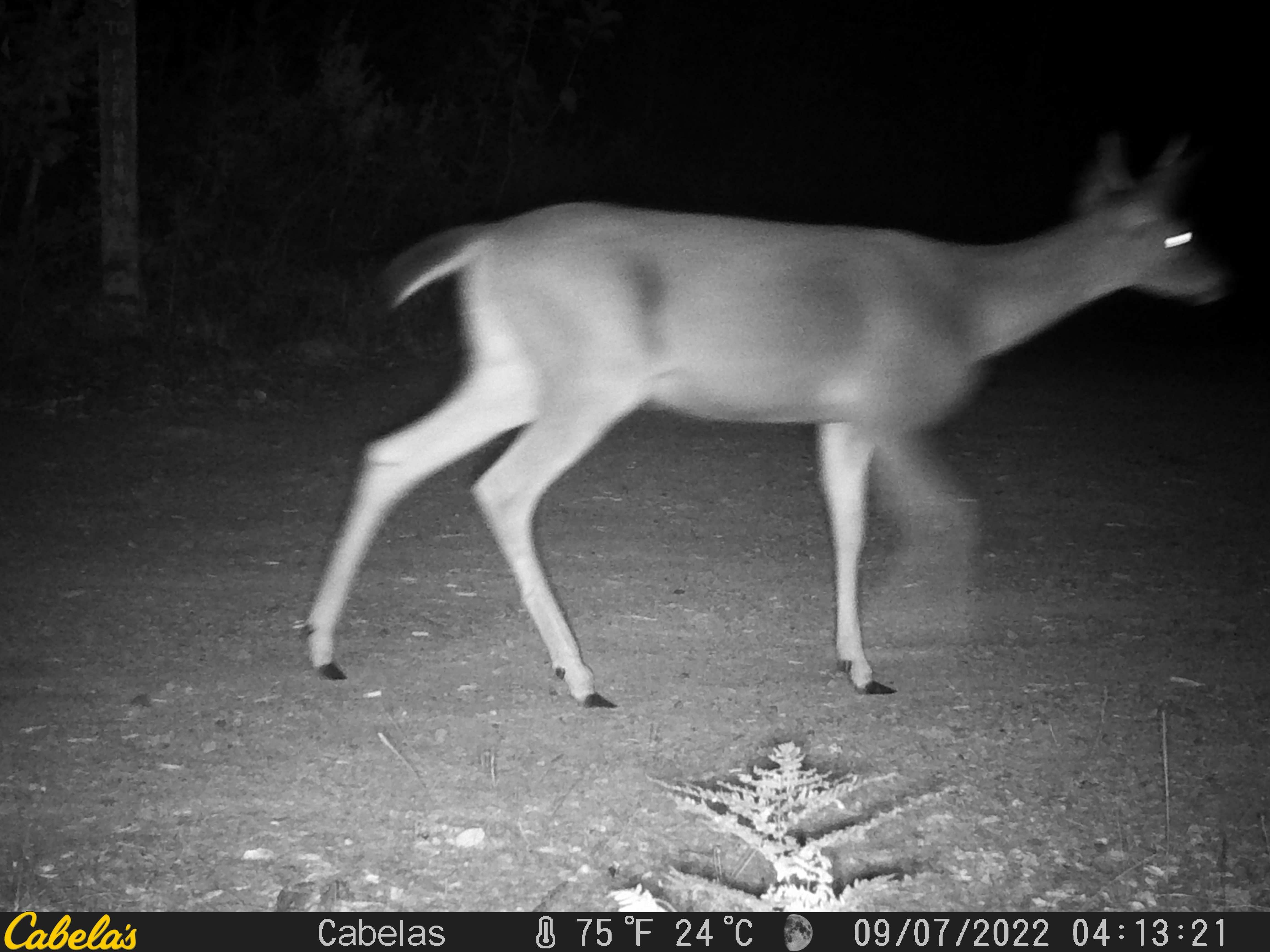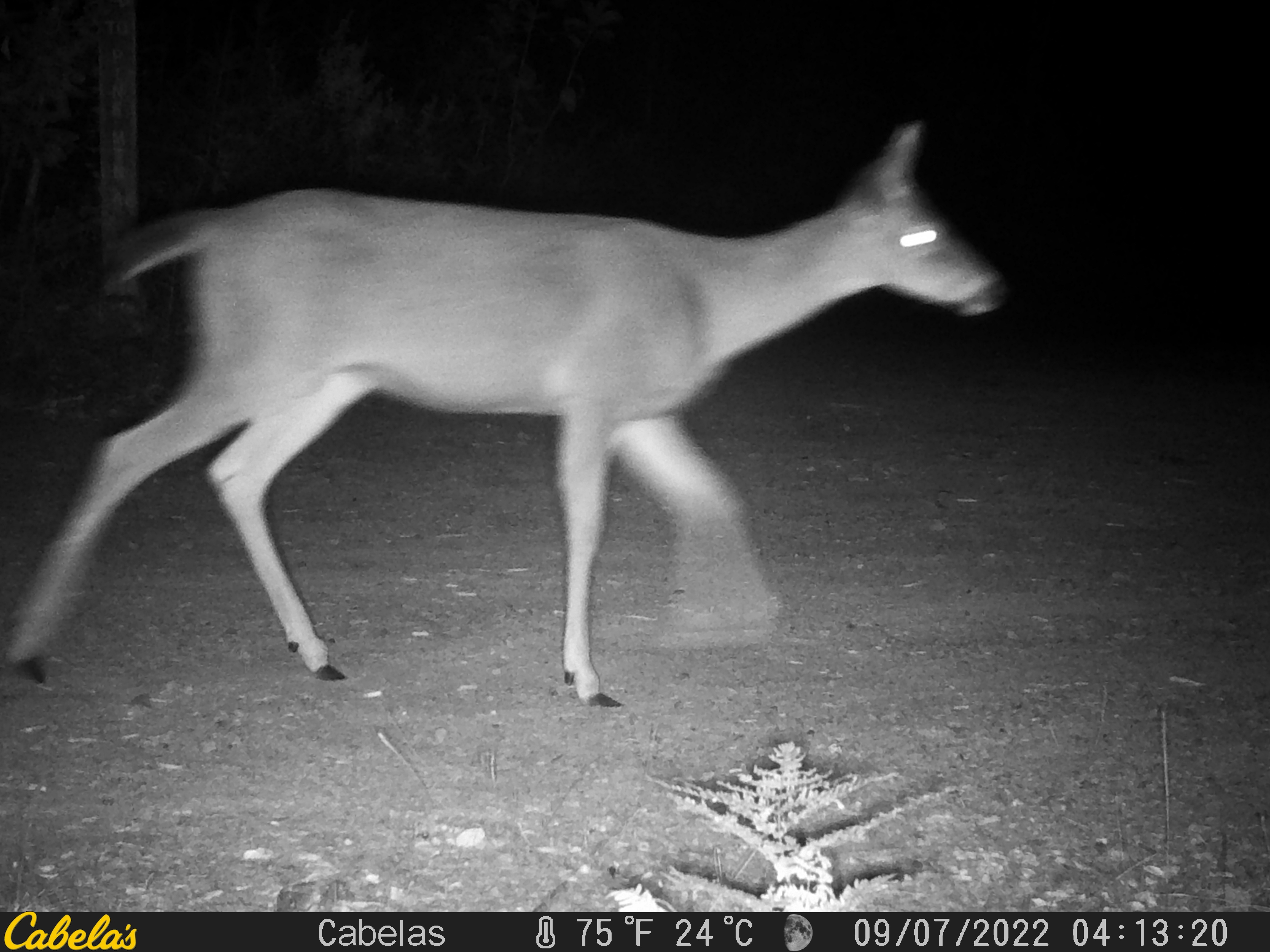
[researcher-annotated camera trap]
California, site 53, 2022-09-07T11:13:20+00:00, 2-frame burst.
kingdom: Animalia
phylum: Chordata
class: Mammalia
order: Artiodactyla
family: Cervidae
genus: Odocoileus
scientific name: Odocoileus hemionus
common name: mule deer